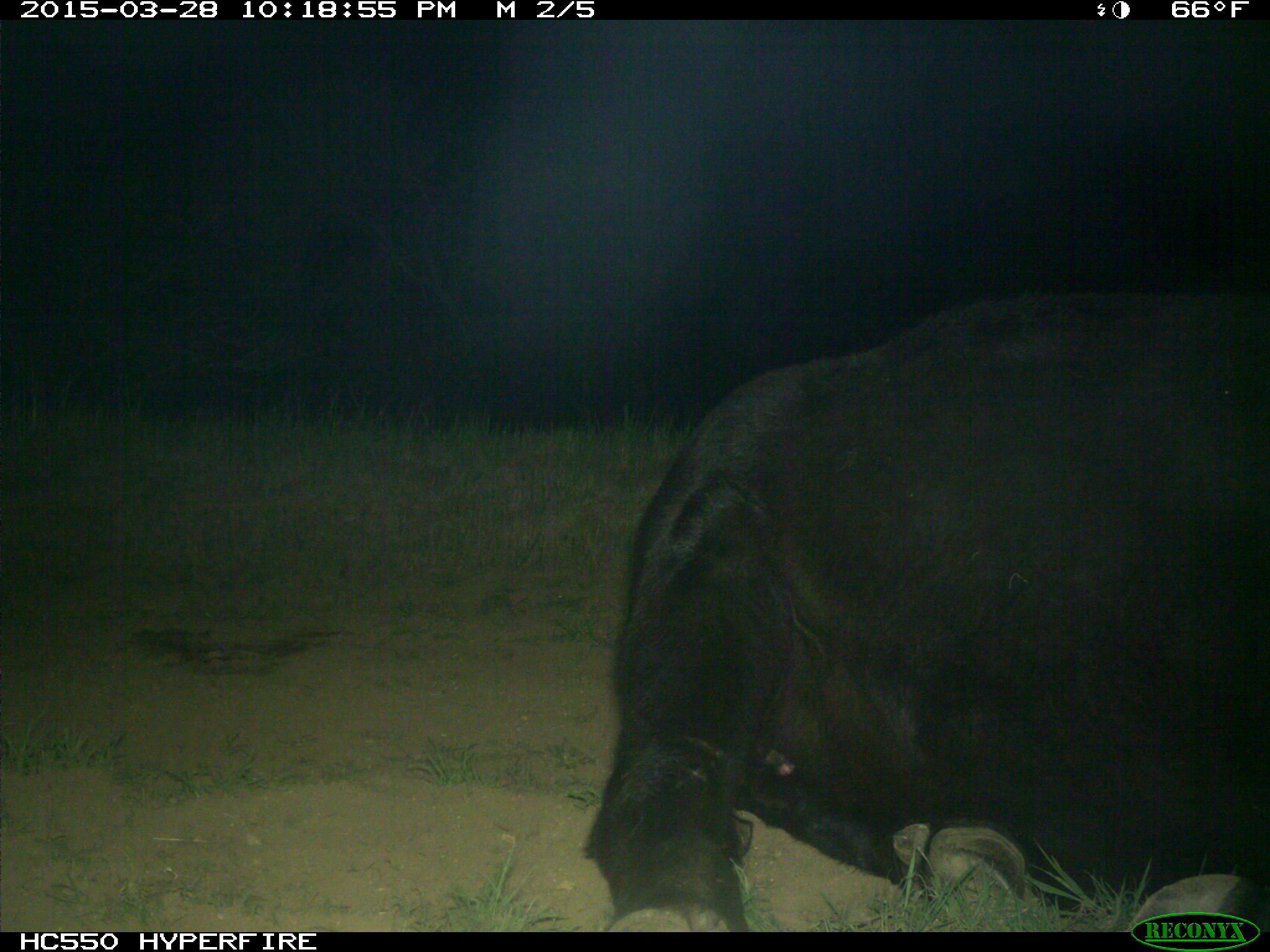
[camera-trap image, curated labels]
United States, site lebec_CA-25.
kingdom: Animalia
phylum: Chordata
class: Mammalia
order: Artiodactyla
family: Bovidae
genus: Bos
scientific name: Bos taurus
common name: domestic cow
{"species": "Bos taurus (domestic cow)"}